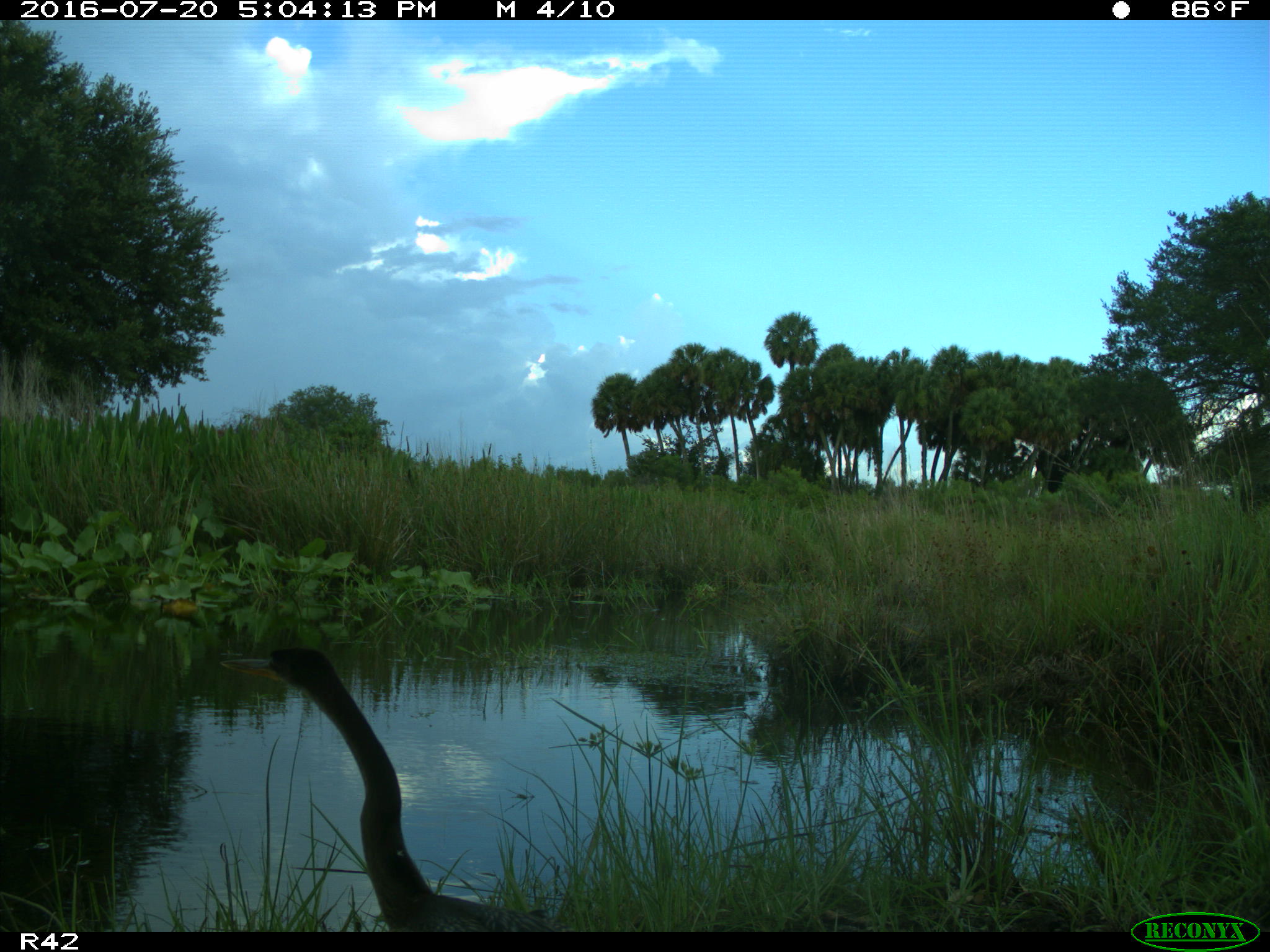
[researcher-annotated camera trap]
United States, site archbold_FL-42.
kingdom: Animalia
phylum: Chordata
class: Aves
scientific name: Aves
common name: birds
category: unidentified bird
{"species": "unidentified bird (birds) (Aves)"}